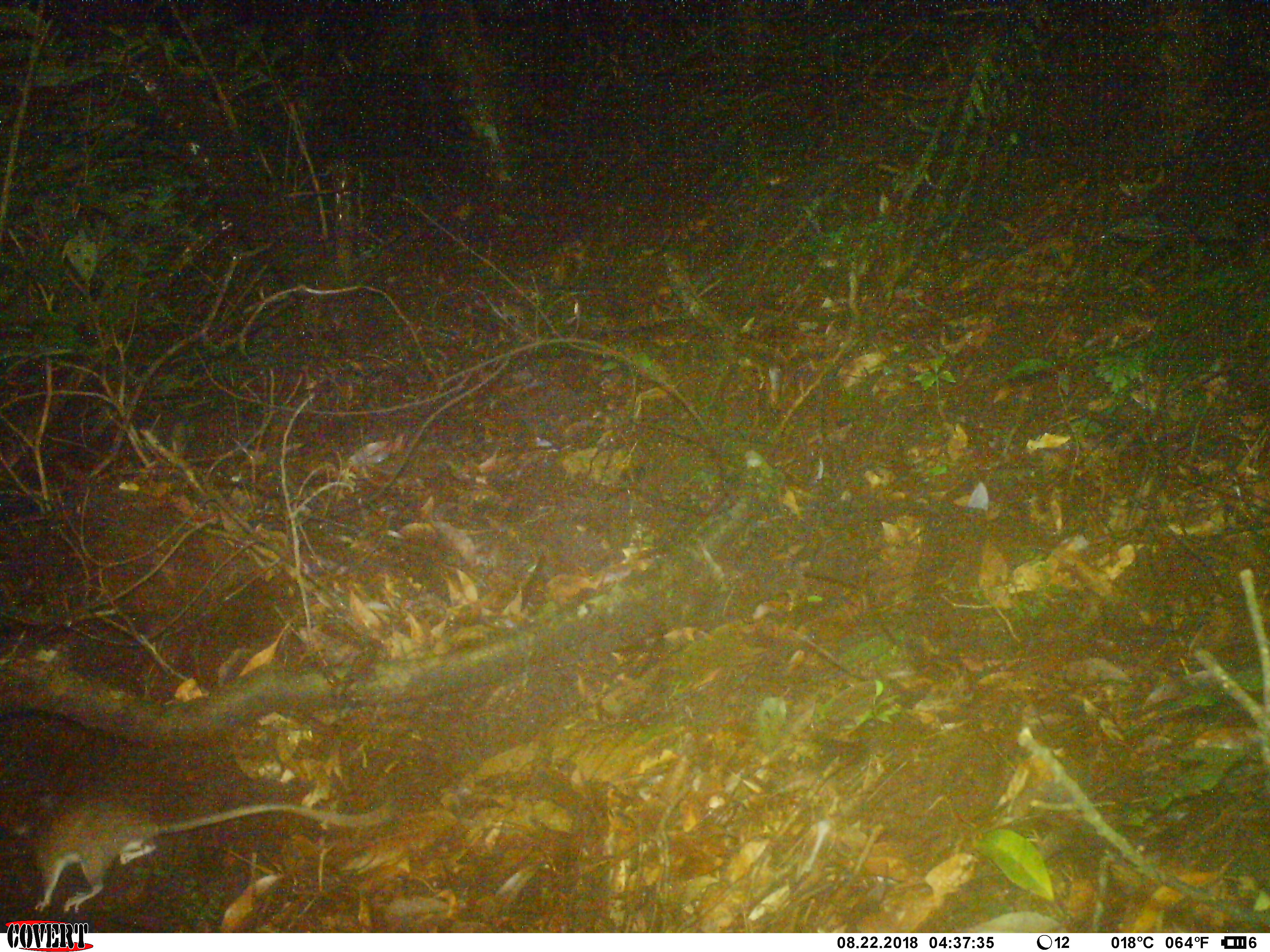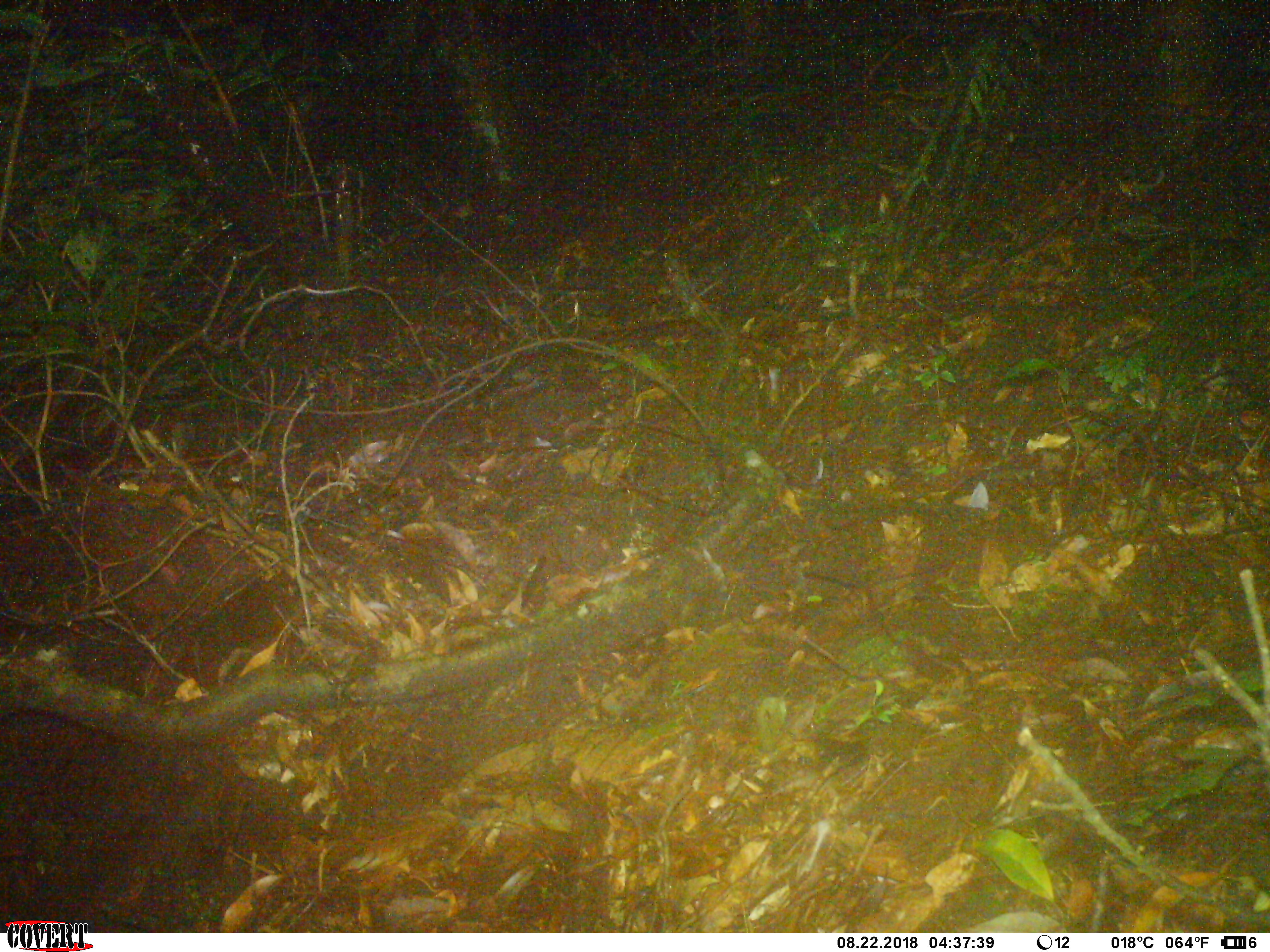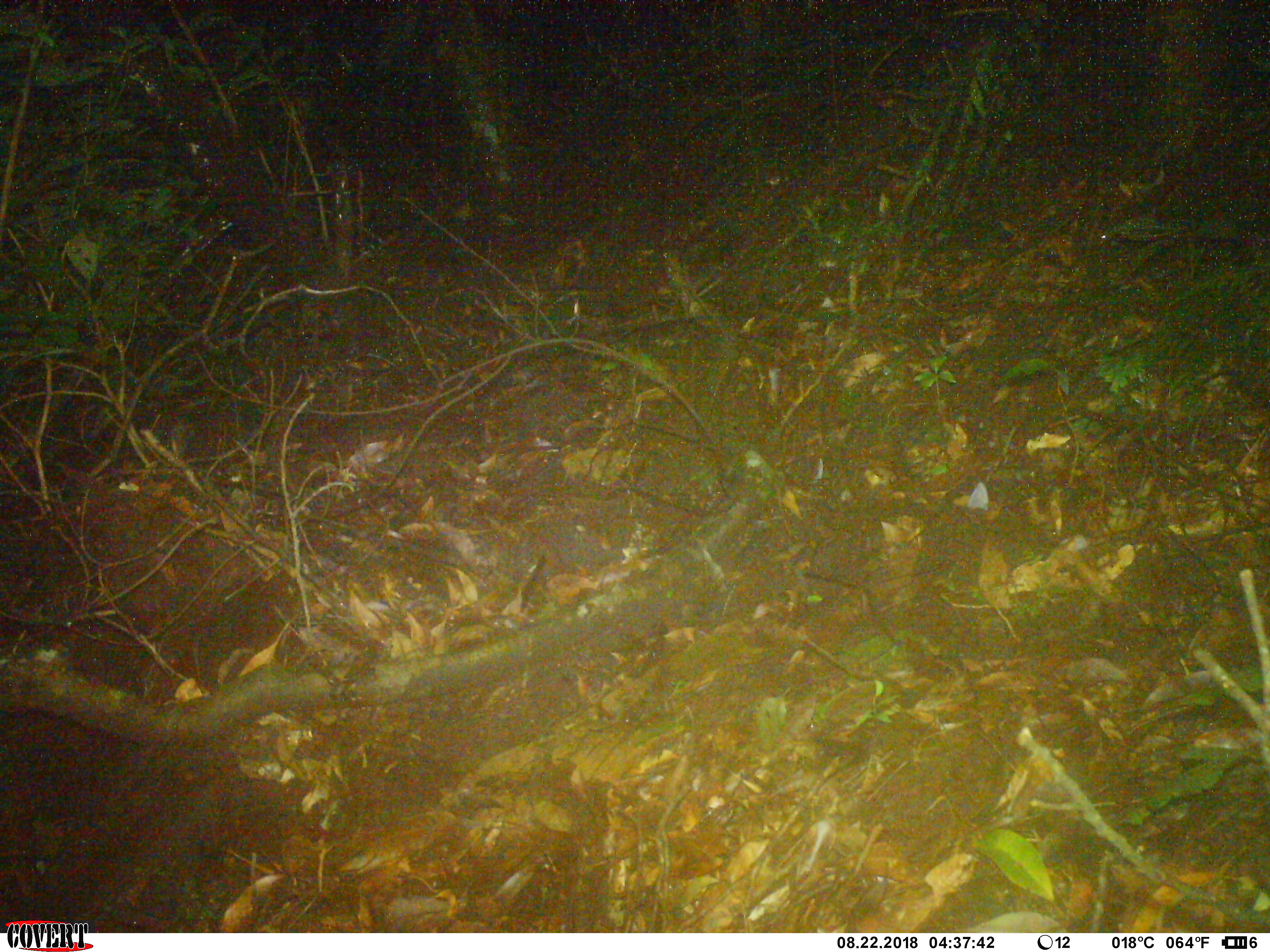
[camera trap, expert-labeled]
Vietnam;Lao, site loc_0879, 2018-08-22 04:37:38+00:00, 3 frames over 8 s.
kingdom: Animalia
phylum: Chordata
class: Mammalia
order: Rodentia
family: Muridae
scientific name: Muridae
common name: old-world mice and rats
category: unidentified murid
Unidentified murid (old-world mice and rats) (Muridae). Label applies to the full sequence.